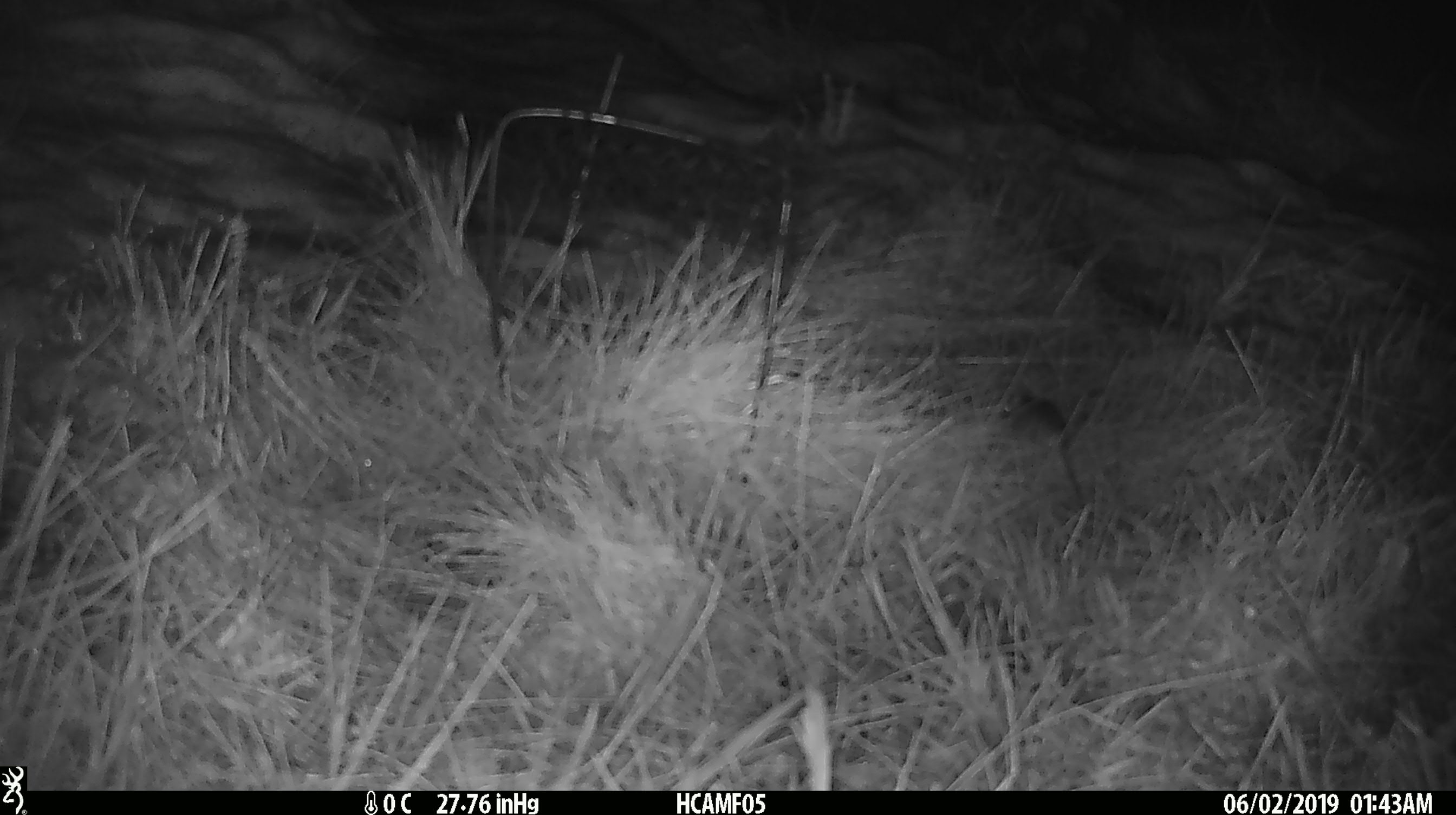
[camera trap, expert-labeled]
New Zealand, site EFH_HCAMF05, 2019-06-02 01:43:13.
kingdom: Animalia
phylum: Chordata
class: Mammalia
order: Rodentia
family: Muridae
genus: Mus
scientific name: Mus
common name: mouse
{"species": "mouse (Mus)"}